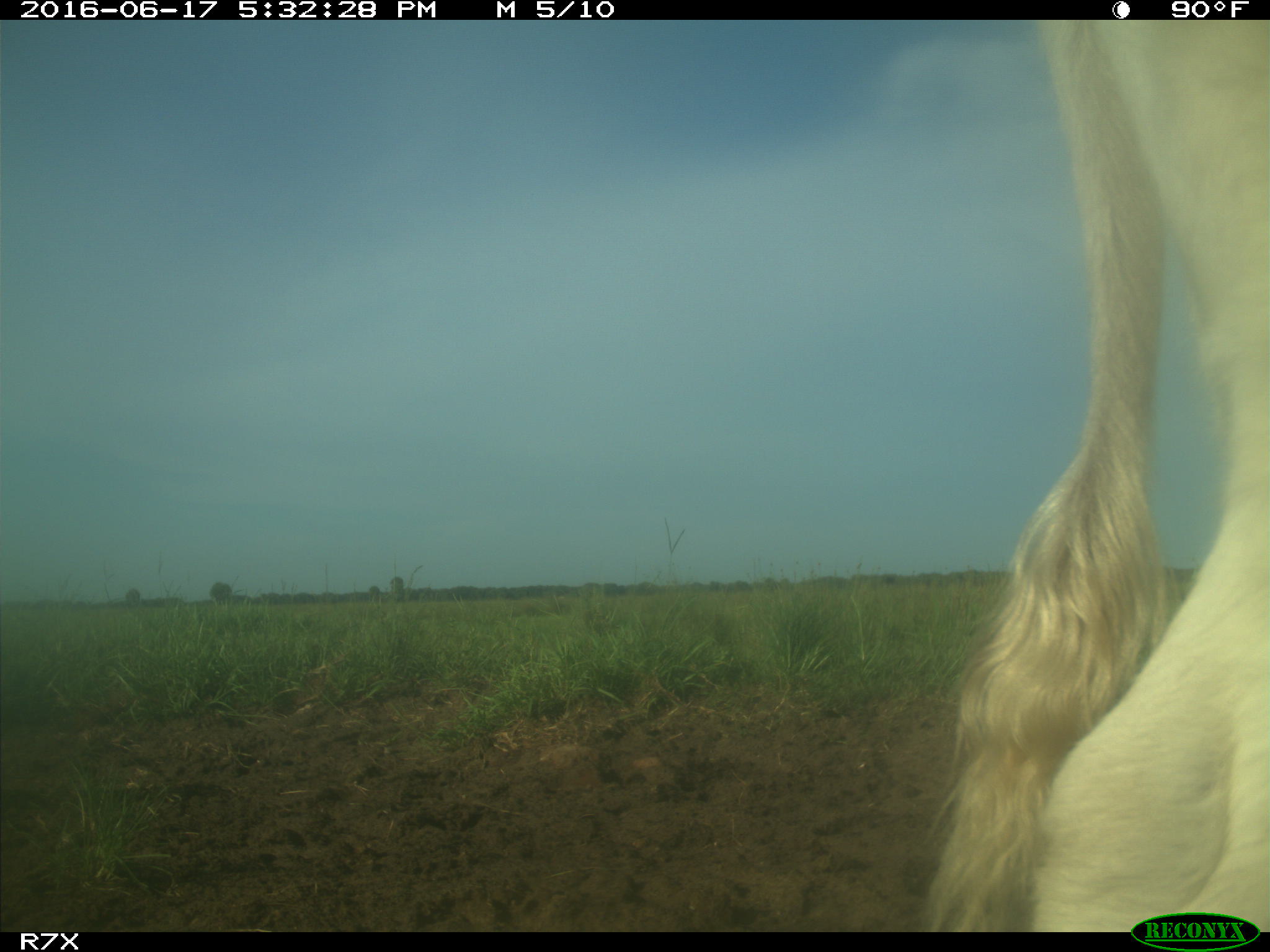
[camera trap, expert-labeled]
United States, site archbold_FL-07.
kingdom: Animalia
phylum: Chordata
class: Mammalia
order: Artiodactyla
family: Bovidae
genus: Bos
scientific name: Bos taurus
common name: domestic cow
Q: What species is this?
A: Bos taurus (domestic cow).